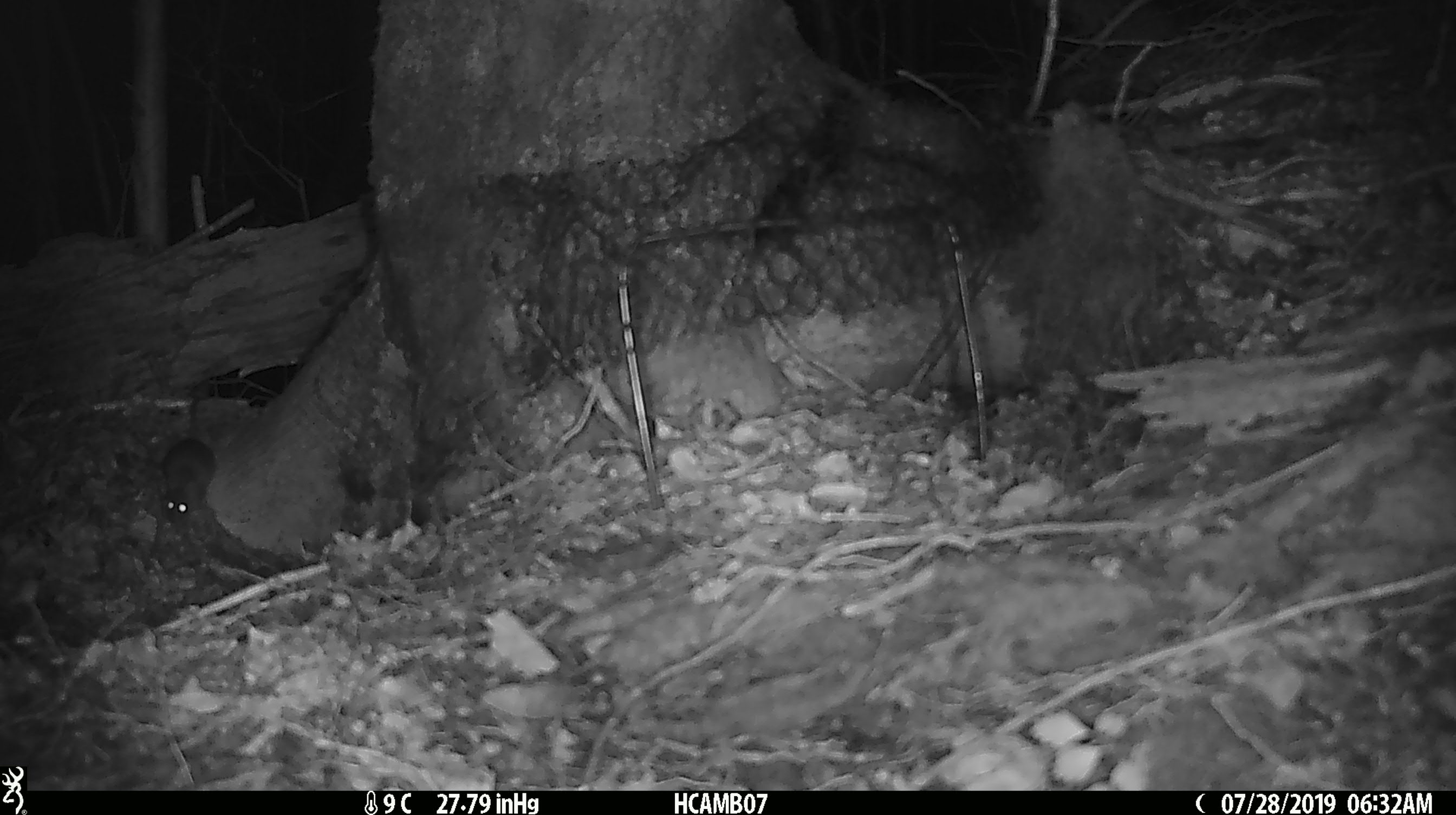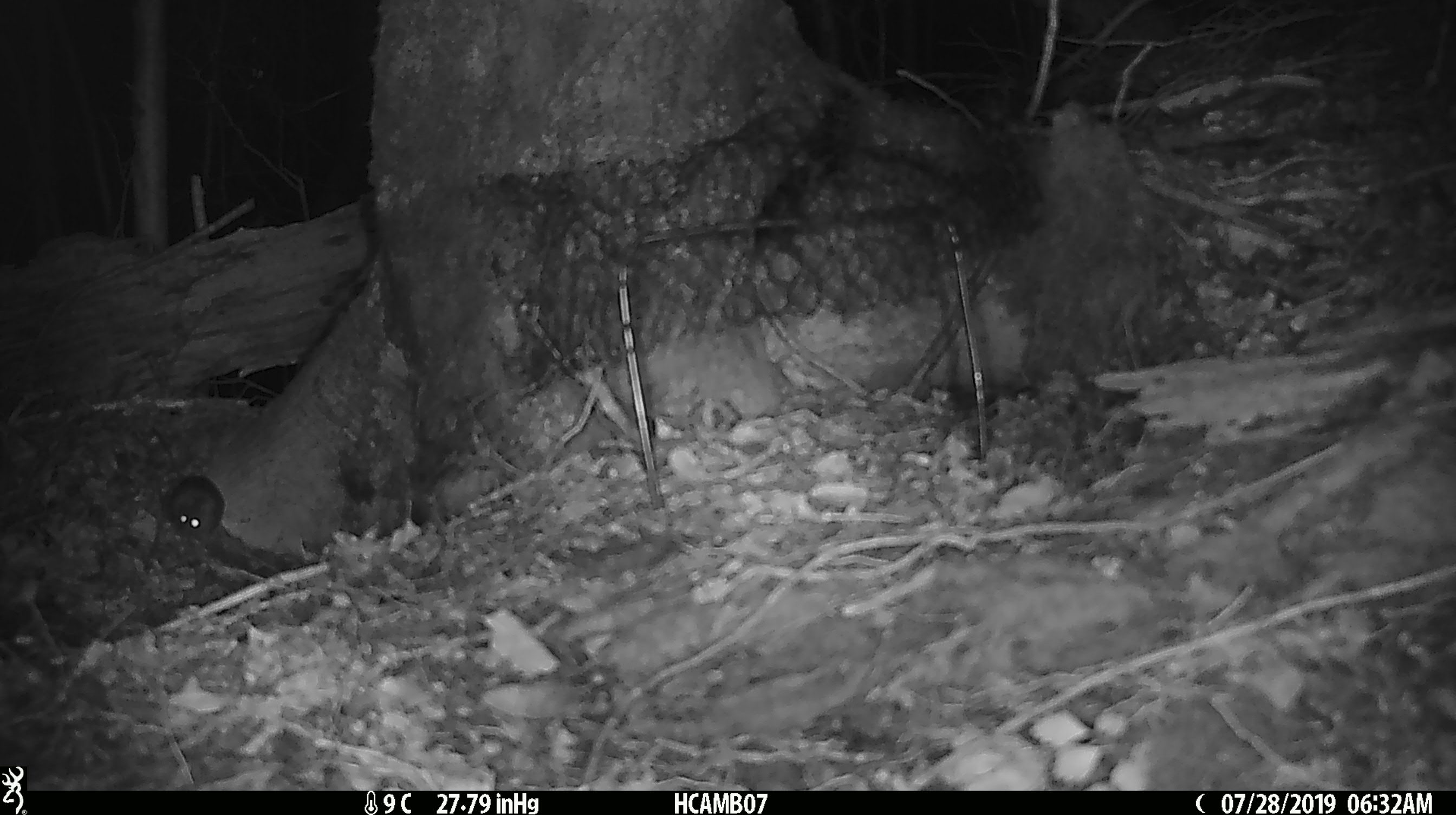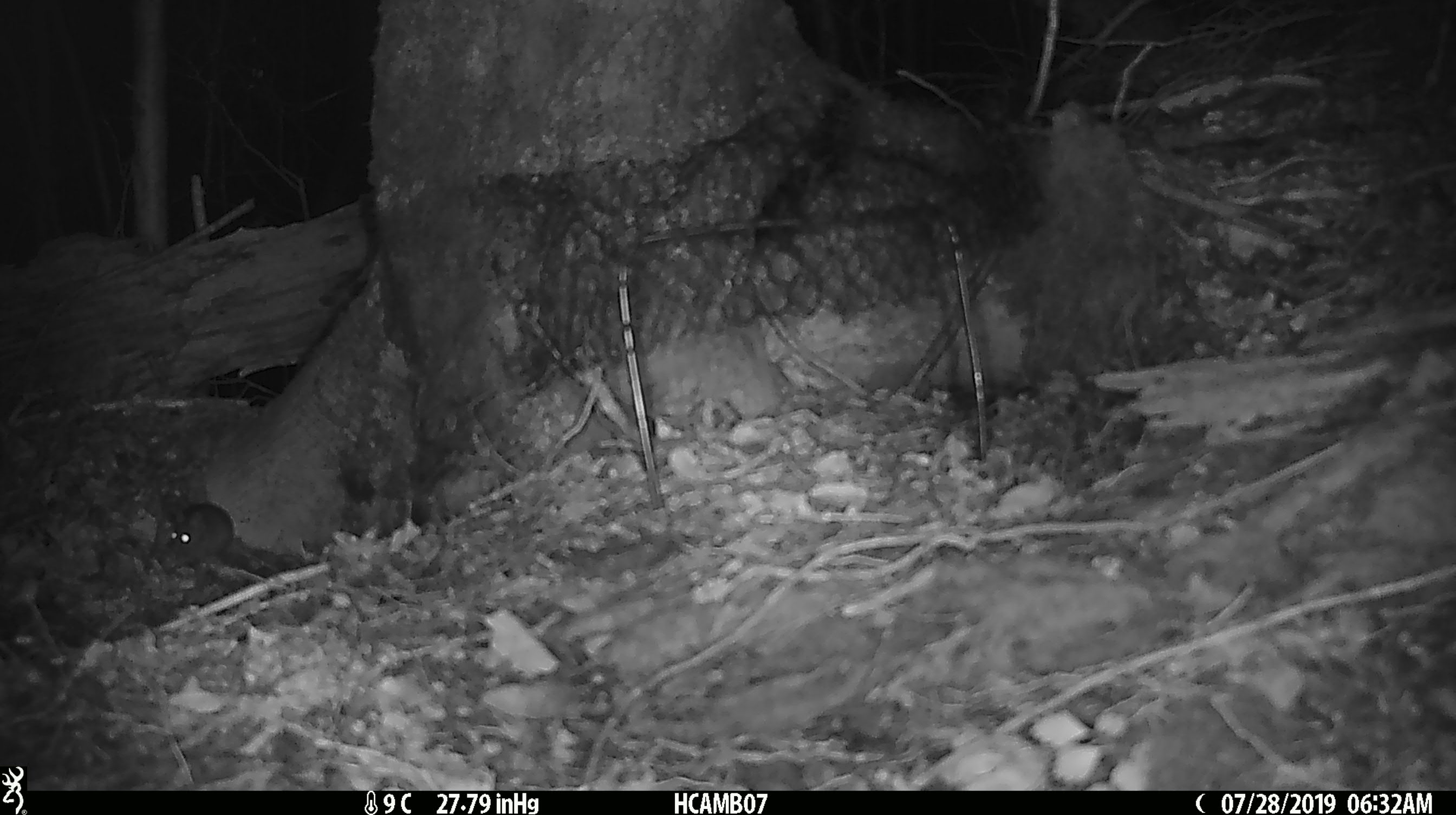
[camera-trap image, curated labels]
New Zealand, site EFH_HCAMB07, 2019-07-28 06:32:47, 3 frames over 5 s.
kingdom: Animalia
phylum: Chordata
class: Mammalia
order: Rodentia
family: Muridae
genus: Mus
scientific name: Mus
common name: mouse